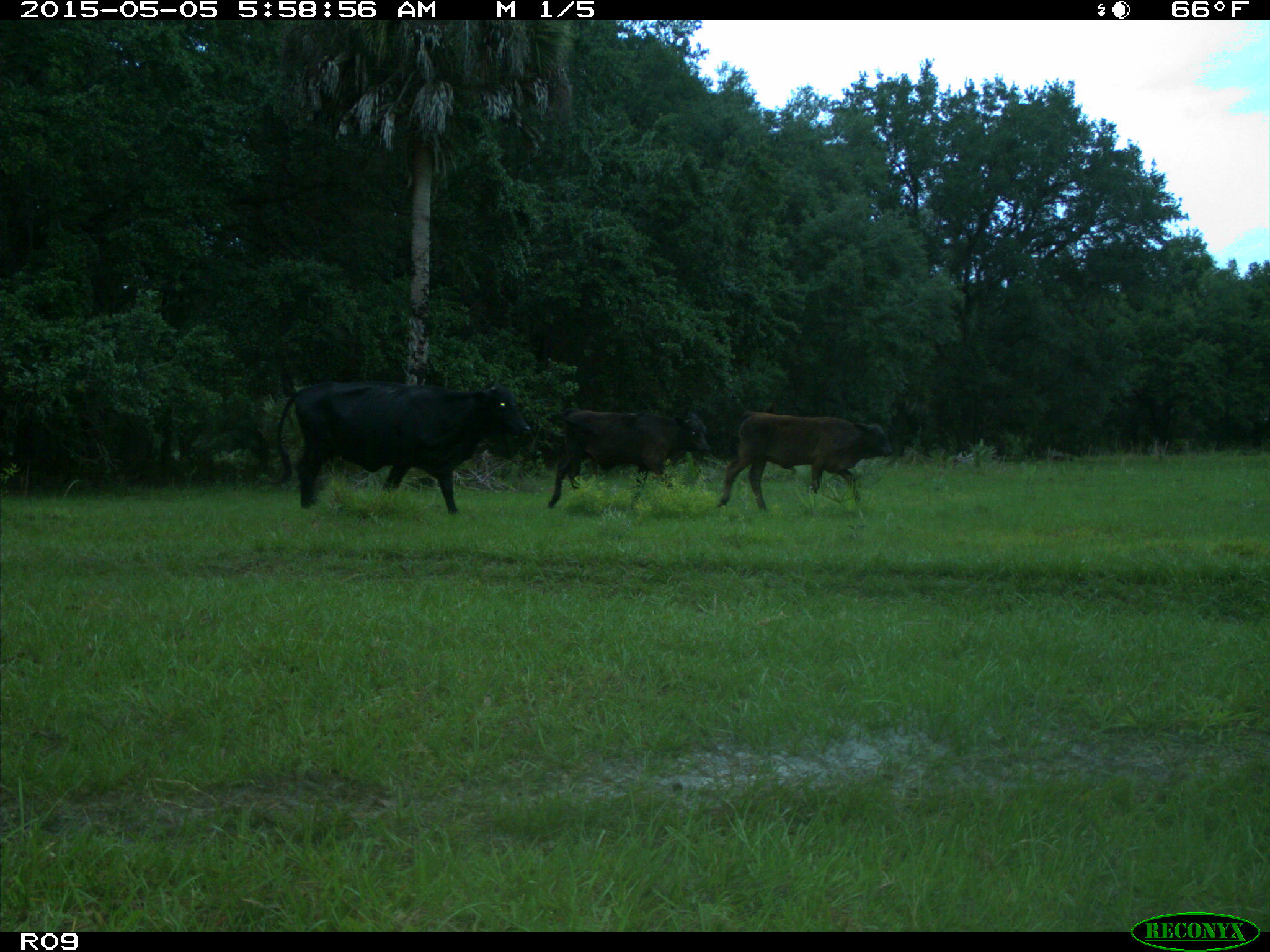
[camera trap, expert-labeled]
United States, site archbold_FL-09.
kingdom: Animalia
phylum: Chordata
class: Mammalia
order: Artiodactyla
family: Bovidae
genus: Bos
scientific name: Bos taurus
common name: domestic cow